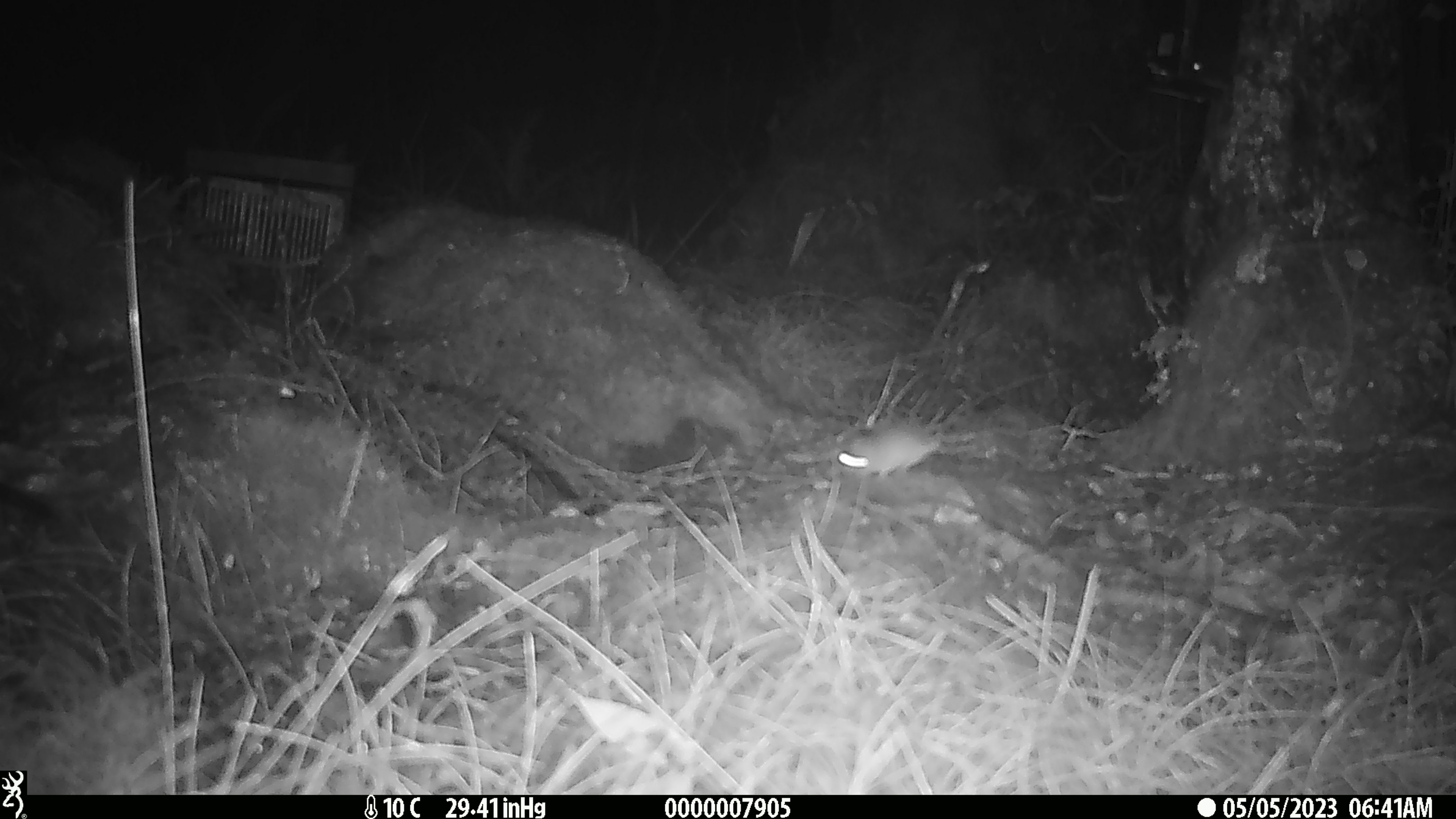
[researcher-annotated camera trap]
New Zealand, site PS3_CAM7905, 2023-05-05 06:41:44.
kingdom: Animalia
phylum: Chordata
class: Mammalia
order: Rodentia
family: Muridae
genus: Mus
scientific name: Mus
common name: mouse